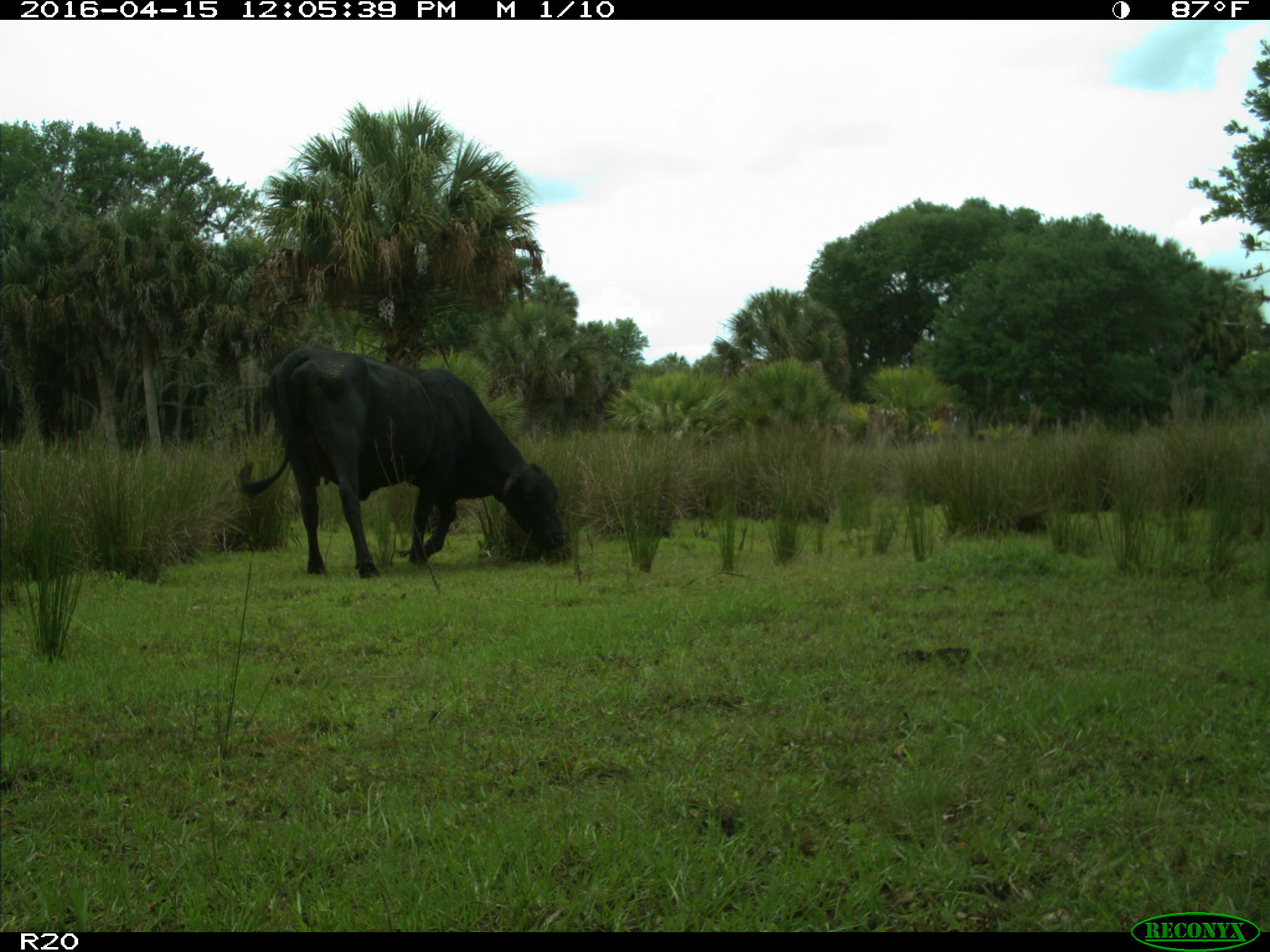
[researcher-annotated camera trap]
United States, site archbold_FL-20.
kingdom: Animalia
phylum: Chordata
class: Mammalia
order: Artiodactyla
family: Bovidae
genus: Bos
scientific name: Bos taurus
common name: domestic cow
Bos taurus (domestic cow).